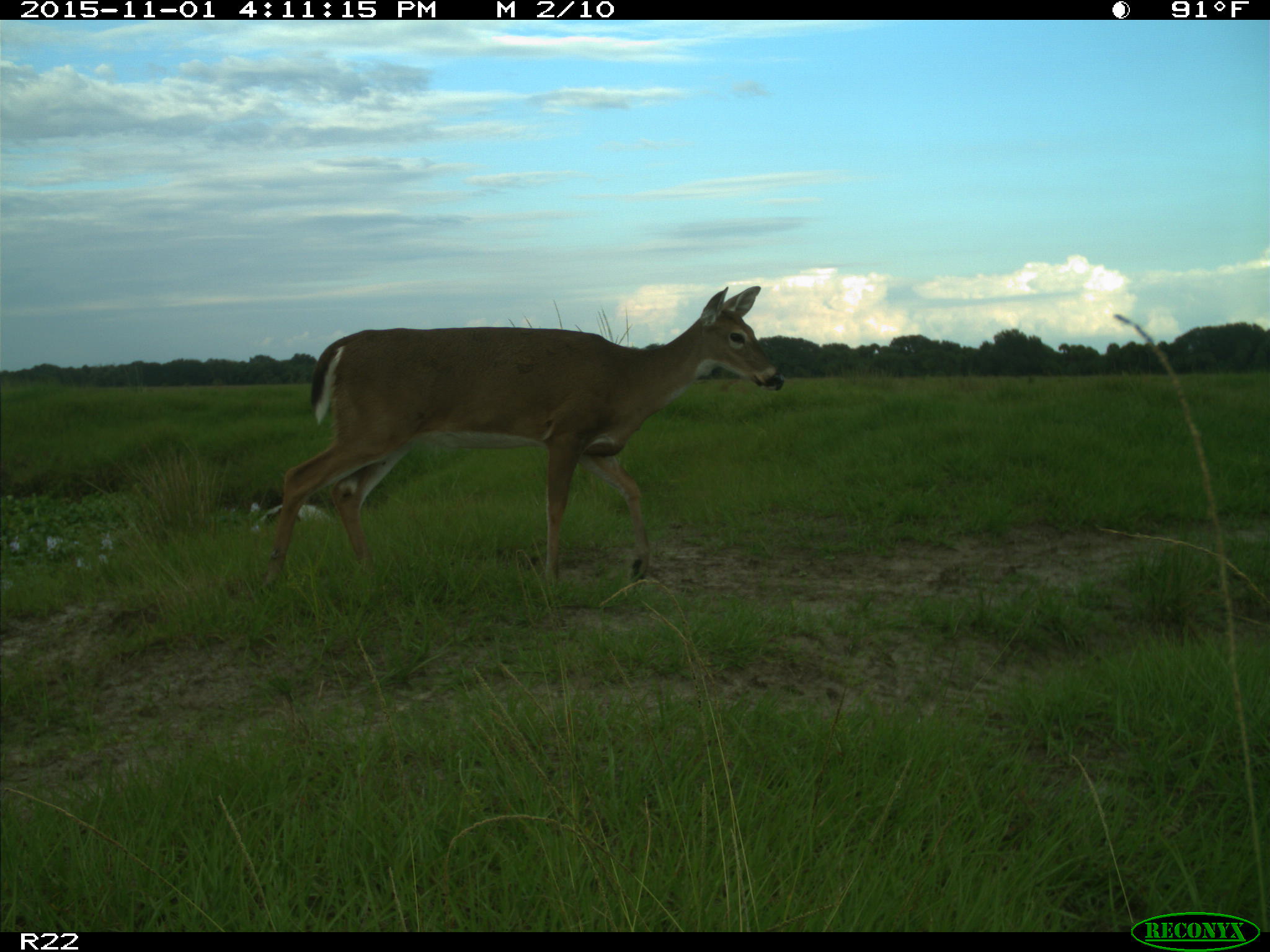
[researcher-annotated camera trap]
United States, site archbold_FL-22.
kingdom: Animalia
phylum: Chordata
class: Mammalia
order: Artiodactyla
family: Cervidae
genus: Odocoileus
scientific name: Odocoileus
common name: deer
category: unidentified deer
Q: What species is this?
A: Unidentified deer (deer) (Odocoileus).